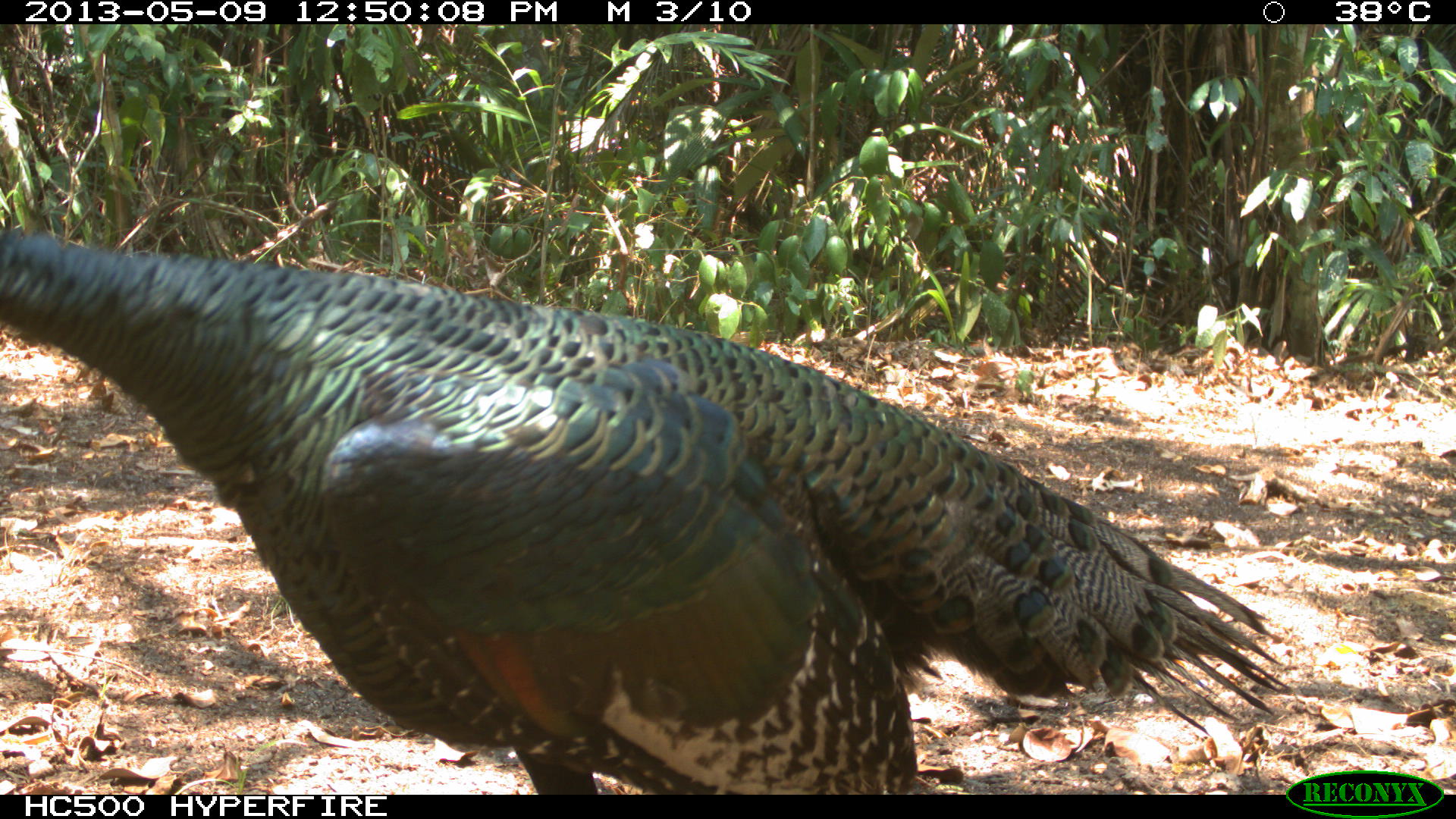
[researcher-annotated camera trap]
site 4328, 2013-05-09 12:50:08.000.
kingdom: Animalia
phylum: Chordata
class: Aves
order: Galliformes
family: Phasianidae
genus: Meleagris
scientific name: Meleagris ocellata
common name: ocellated turkey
Meleagris ocellata (ocellated turkey), count 1, sex male.